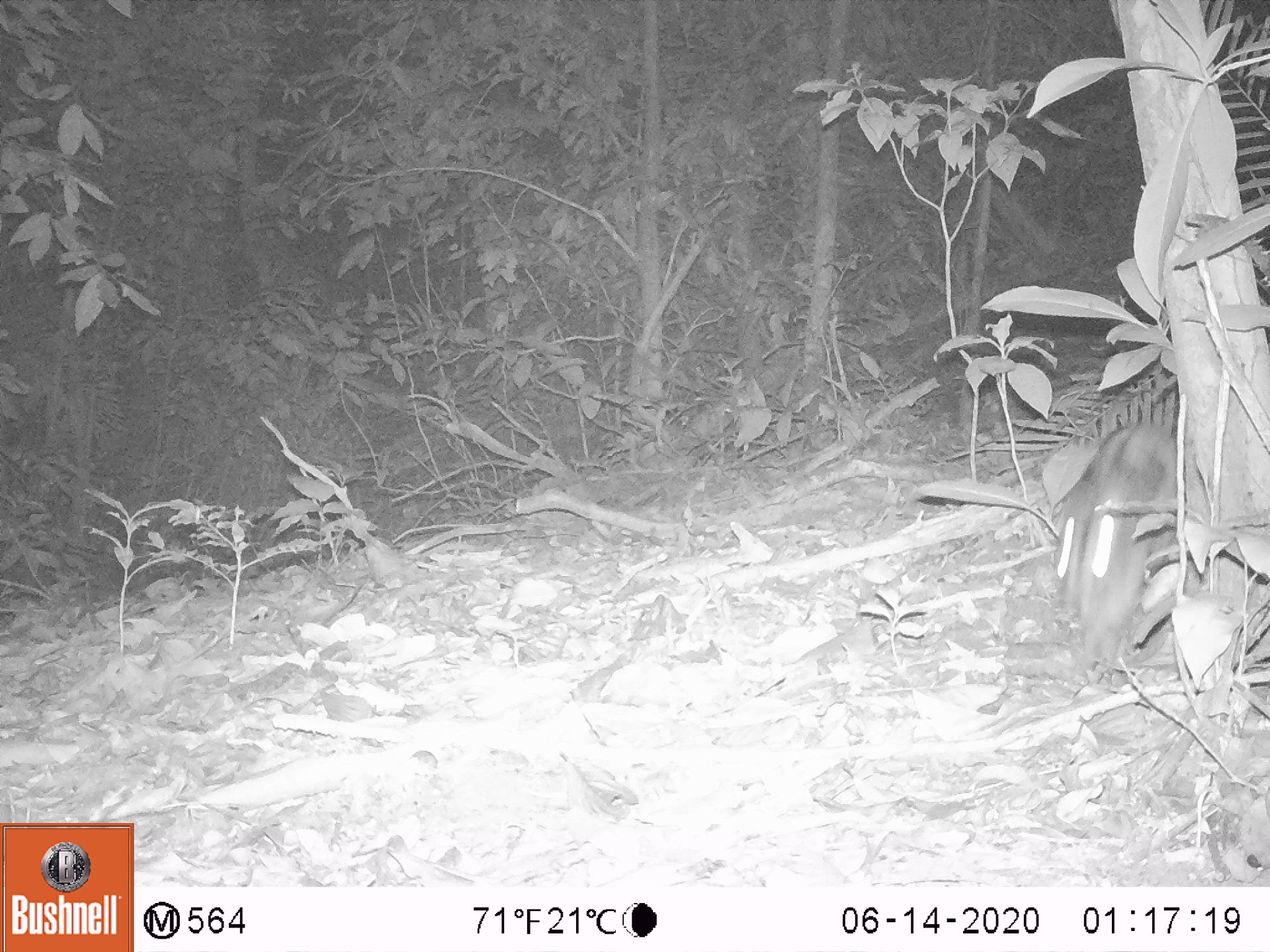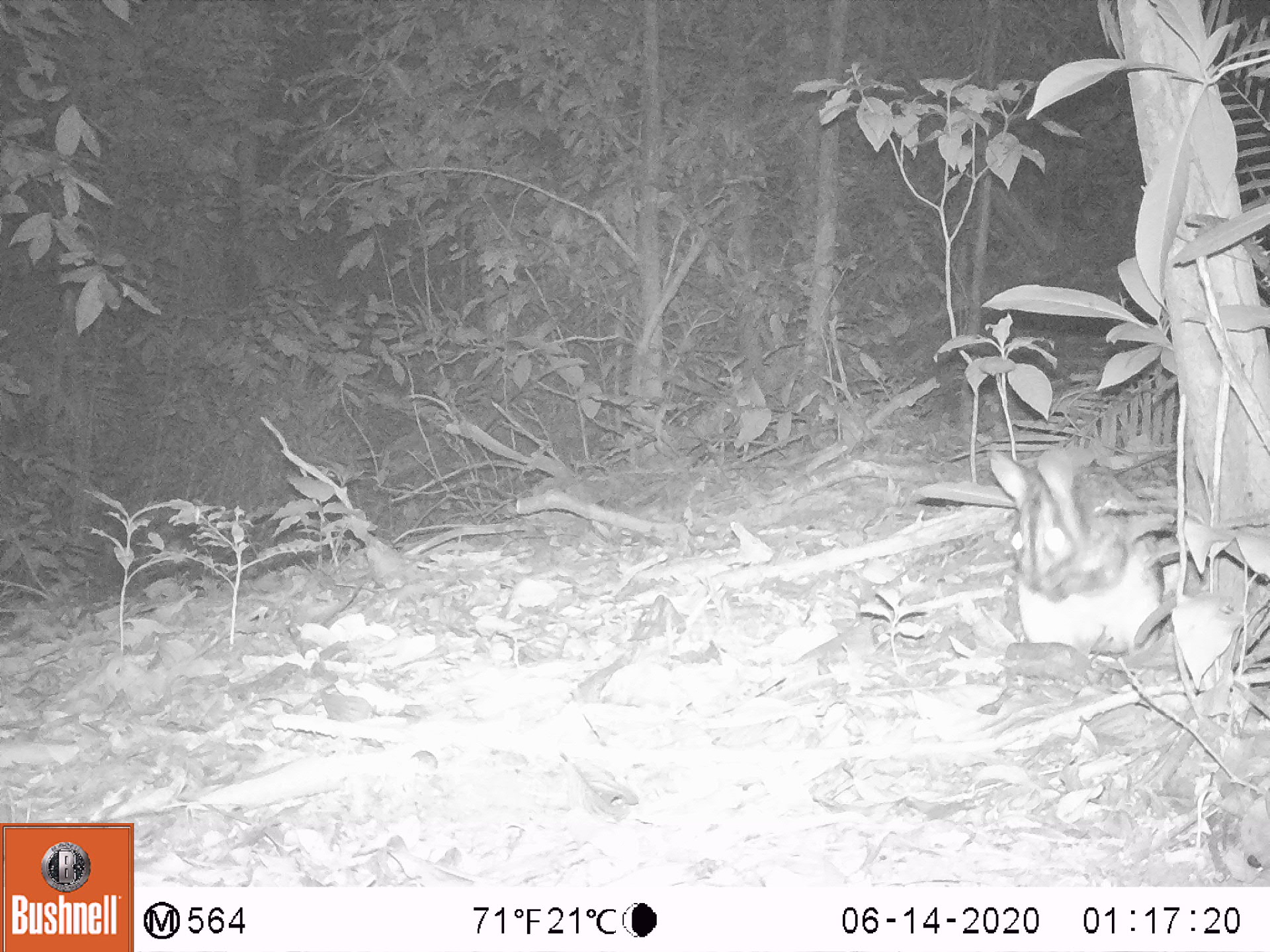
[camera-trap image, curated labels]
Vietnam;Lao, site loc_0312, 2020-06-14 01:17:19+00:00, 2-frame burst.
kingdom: Animalia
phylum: Chordata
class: Mammalia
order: Lagomorpha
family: Leporidae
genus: Nesolagus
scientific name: Nesolagus timminsi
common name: annamite striped rabbit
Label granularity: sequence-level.